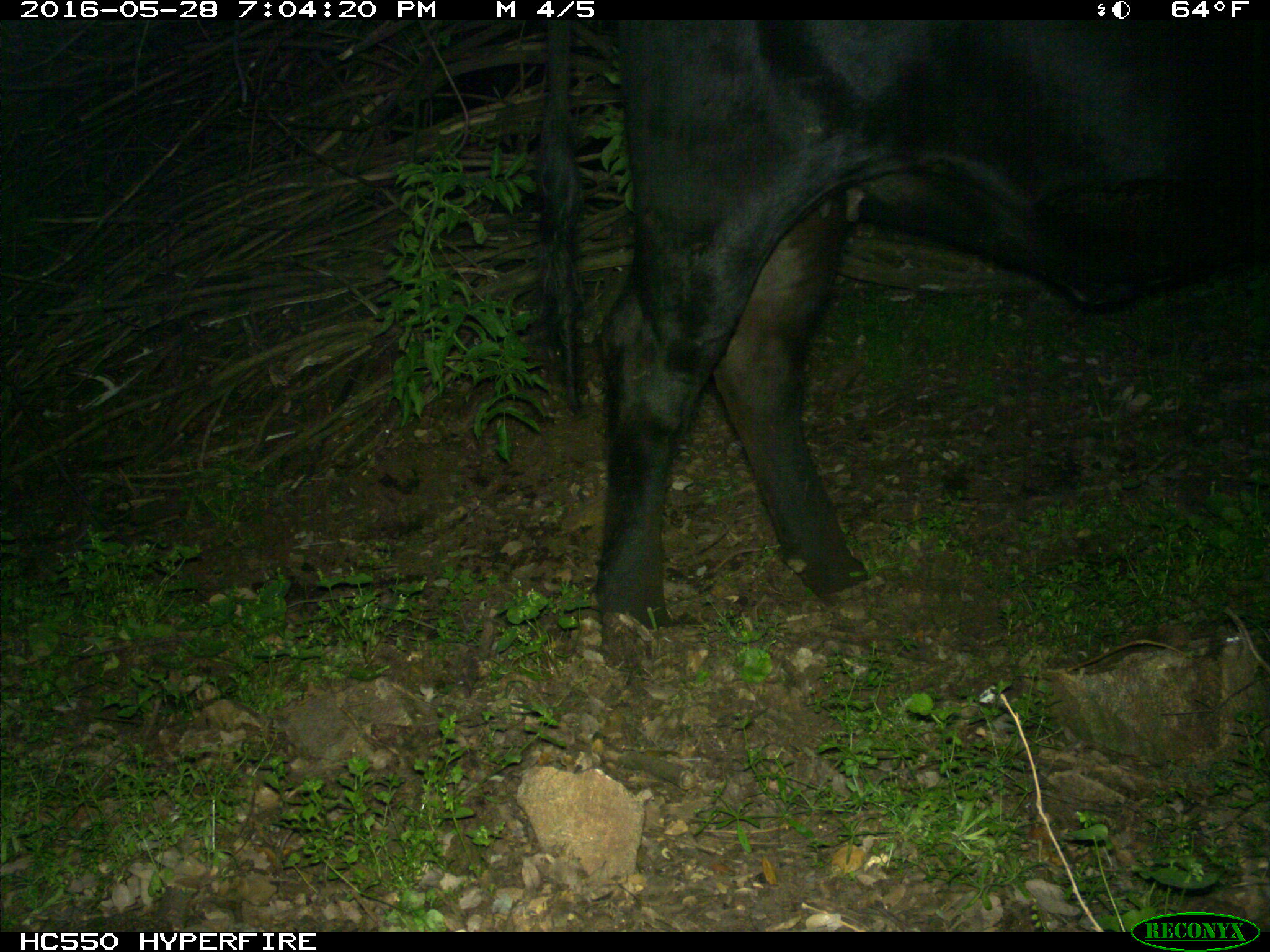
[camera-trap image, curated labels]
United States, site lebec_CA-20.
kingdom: Animalia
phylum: Chordata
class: Mammalia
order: Artiodactyla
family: Bovidae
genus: Bos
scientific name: Bos taurus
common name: domestic cow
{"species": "Bos taurus (domestic cow)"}